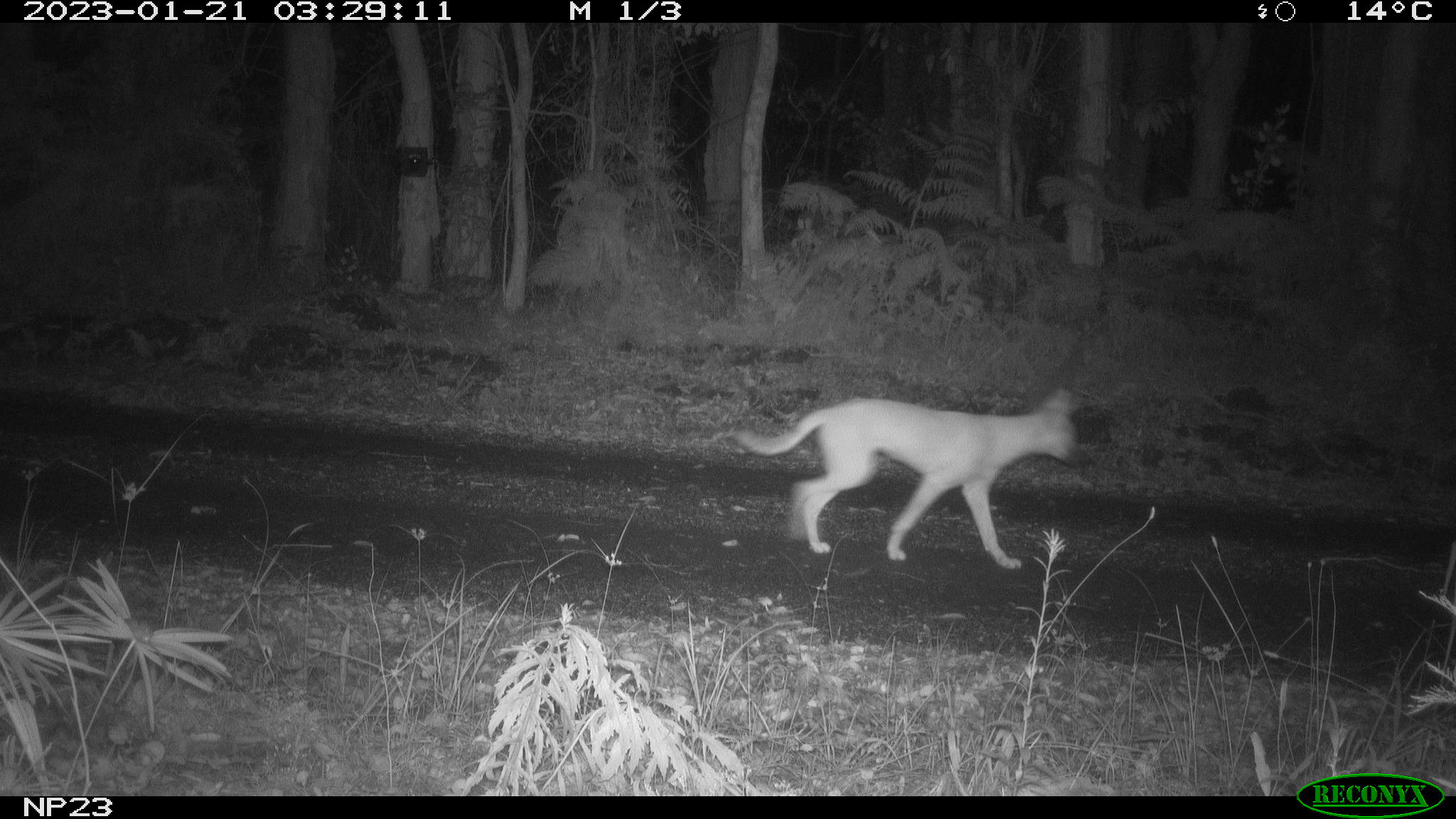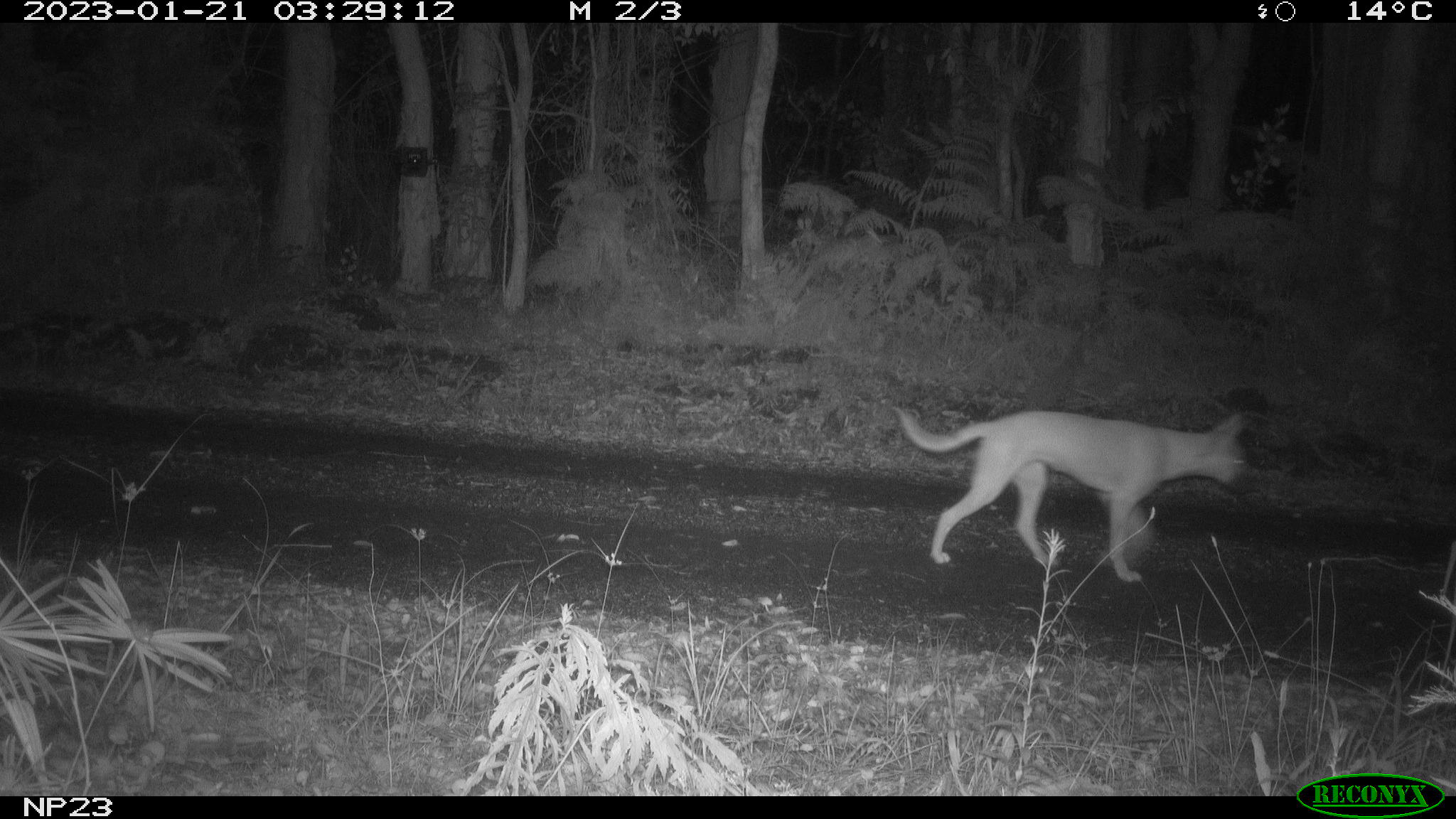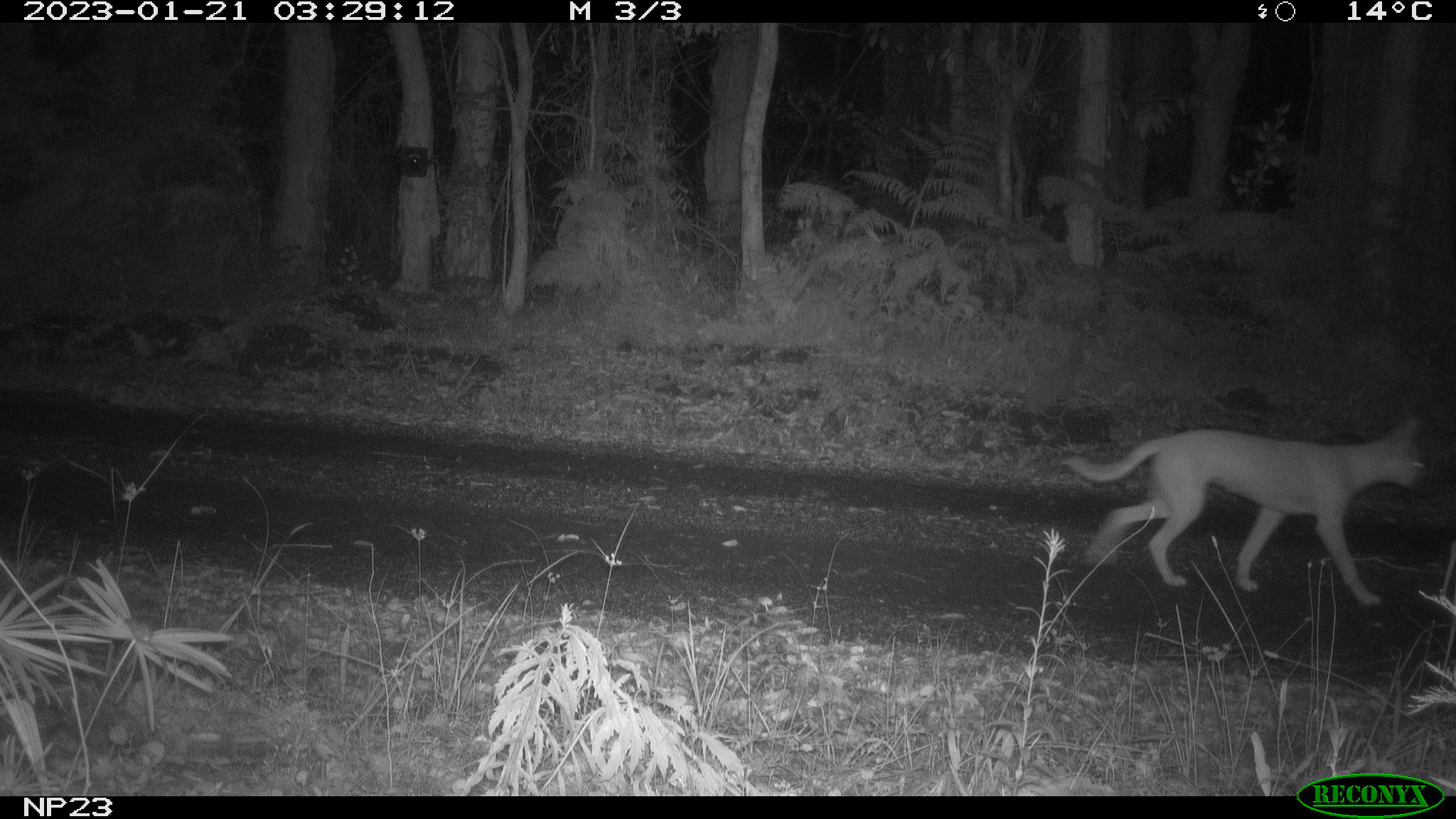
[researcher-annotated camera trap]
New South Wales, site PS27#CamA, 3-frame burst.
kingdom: Animalia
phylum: Chordata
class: Mammalia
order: Carnivora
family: Canidae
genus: Canis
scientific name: Canis familiaris dingo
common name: dingo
Dingo (Canis familiaris dingo).